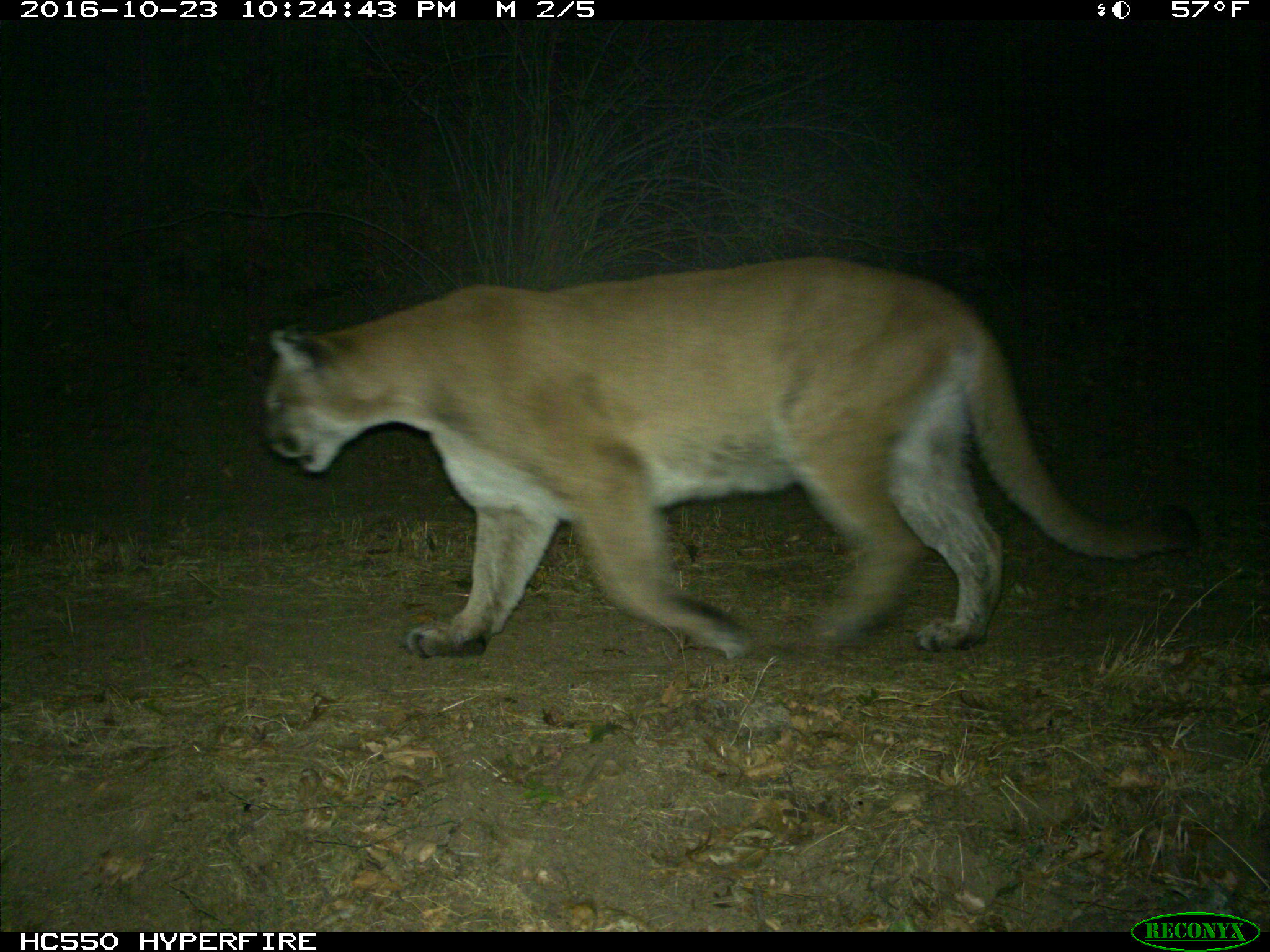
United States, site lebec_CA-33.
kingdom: Animalia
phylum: Chordata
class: Mammalia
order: Carnivora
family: Felidae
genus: Puma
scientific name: Puma concolor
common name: mountain lion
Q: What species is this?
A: Puma concolor (mountain lion).